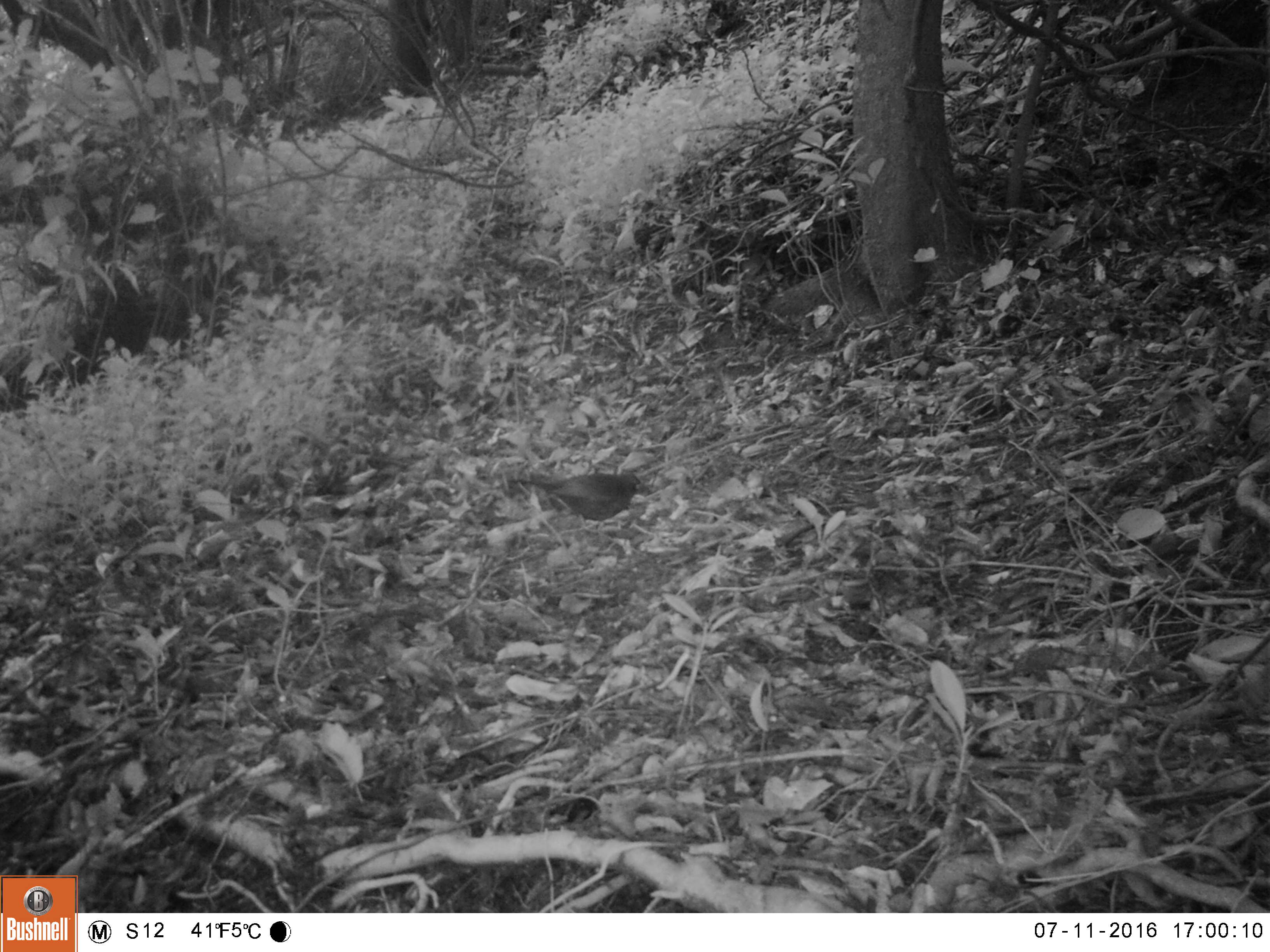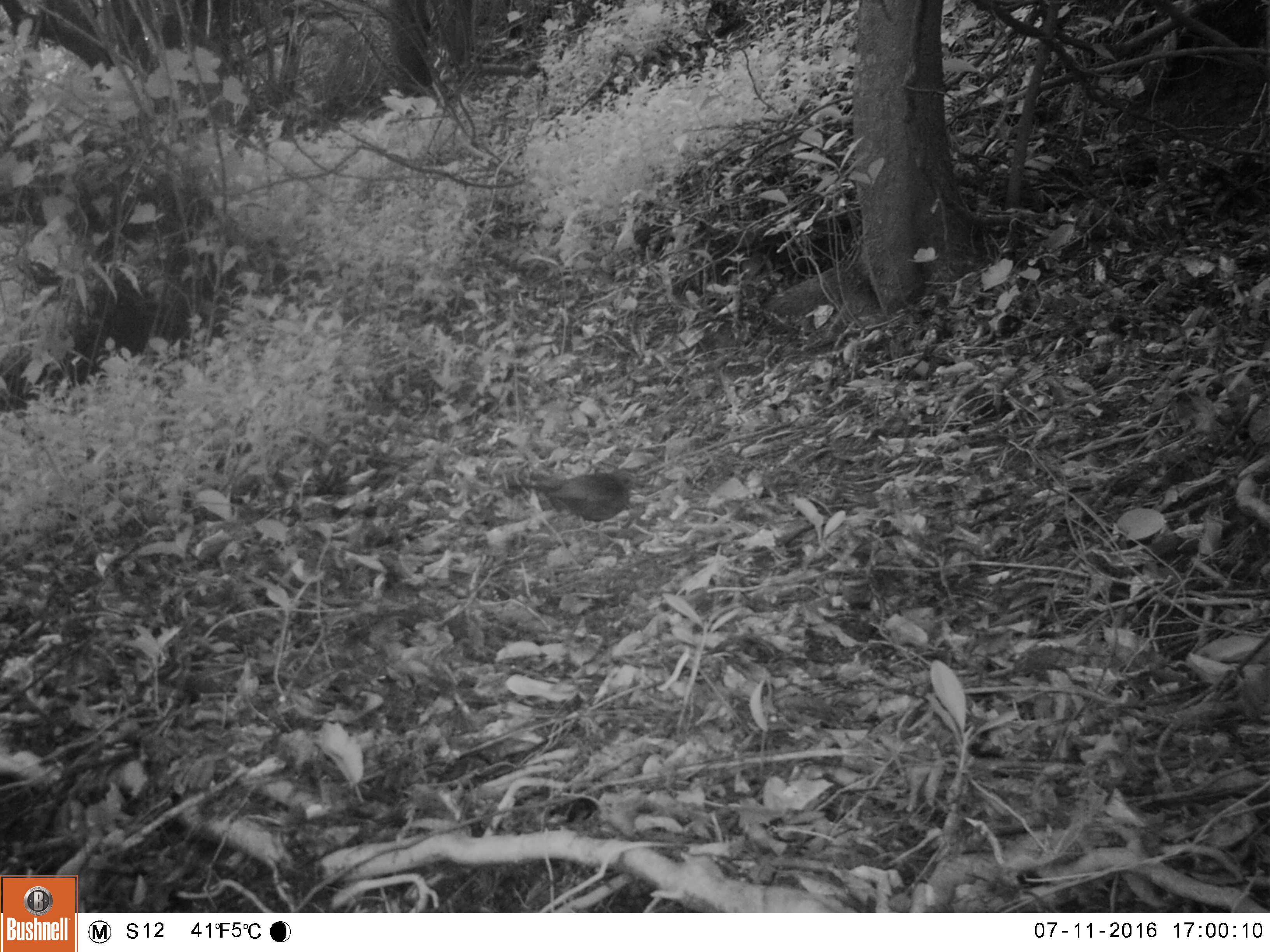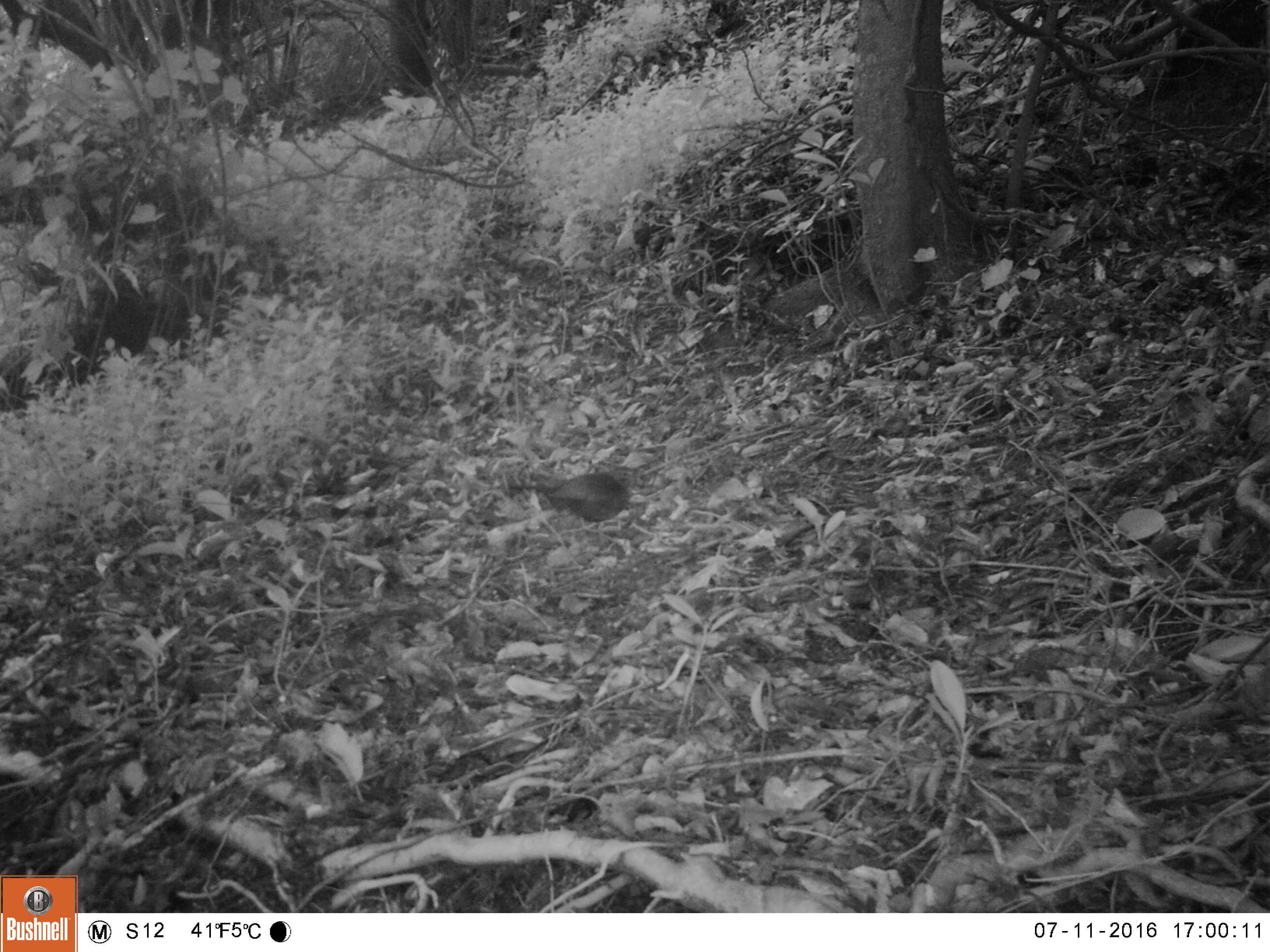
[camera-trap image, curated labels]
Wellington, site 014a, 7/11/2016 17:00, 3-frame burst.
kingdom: Animalia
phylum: Chordata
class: Aves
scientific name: Aves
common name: bird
Bird (Aves).